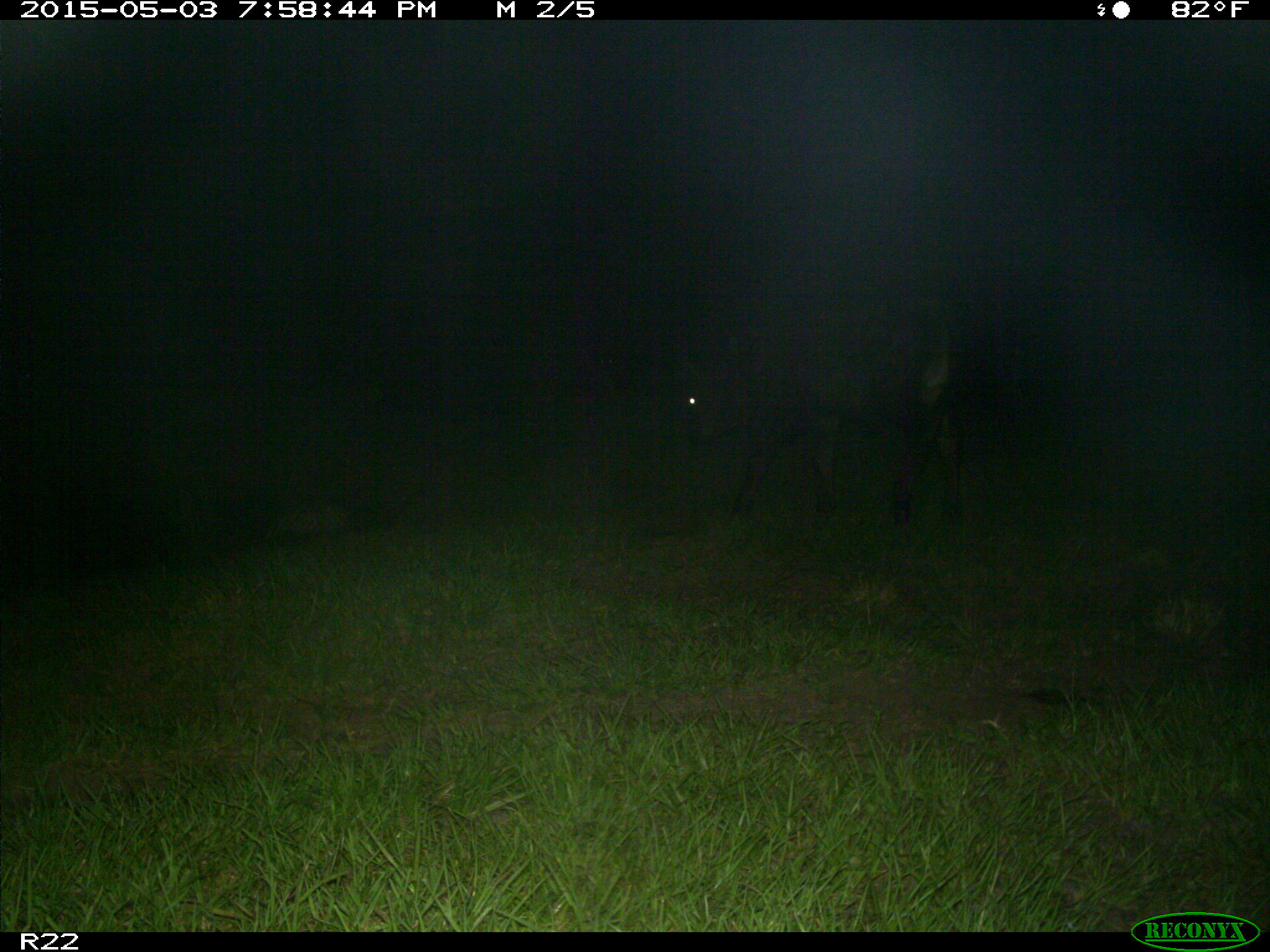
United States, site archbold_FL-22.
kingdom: Animalia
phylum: Chordata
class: Mammalia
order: Artiodactyla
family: Bovidae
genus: Bos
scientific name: Bos taurus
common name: domestic cow